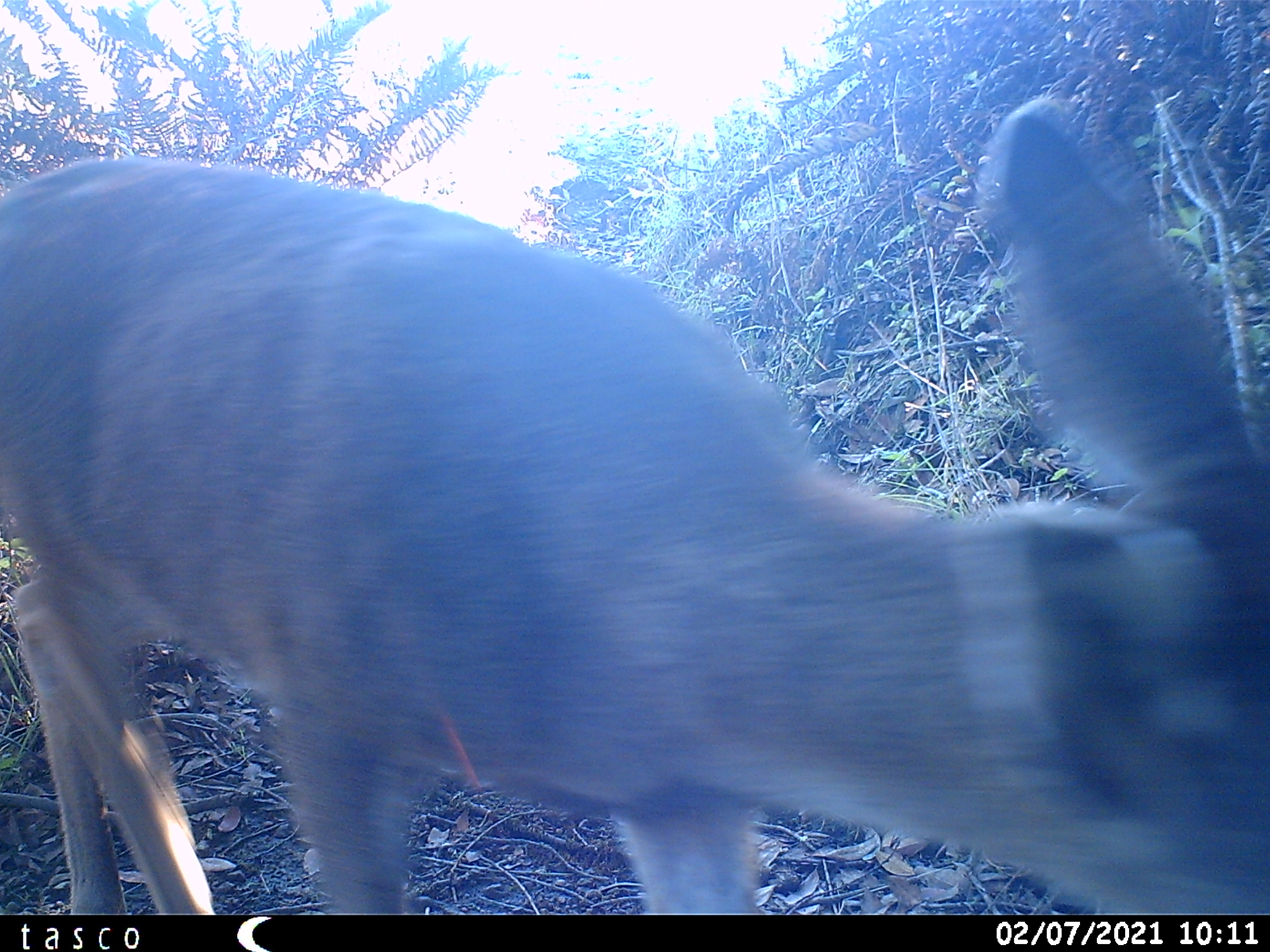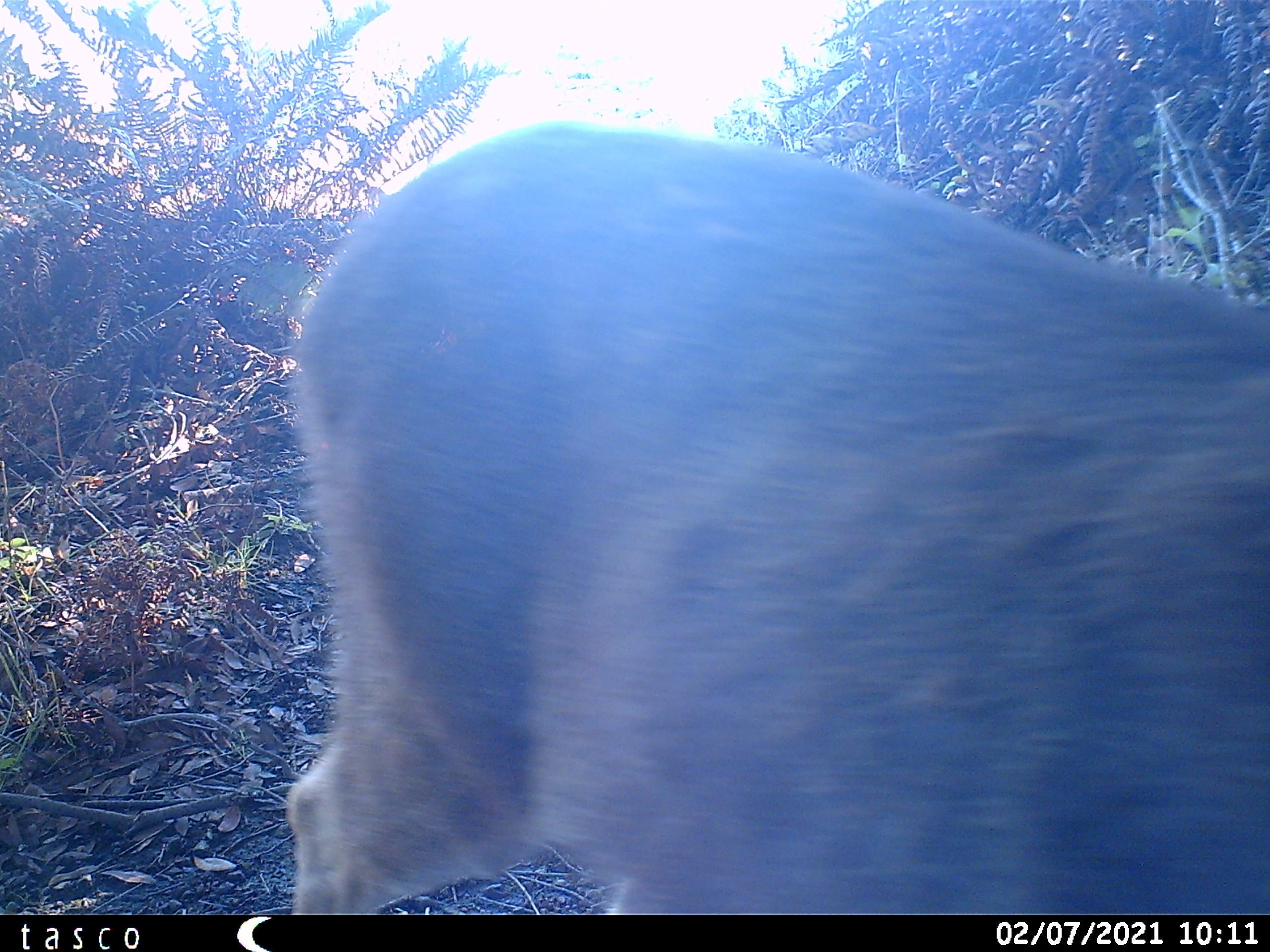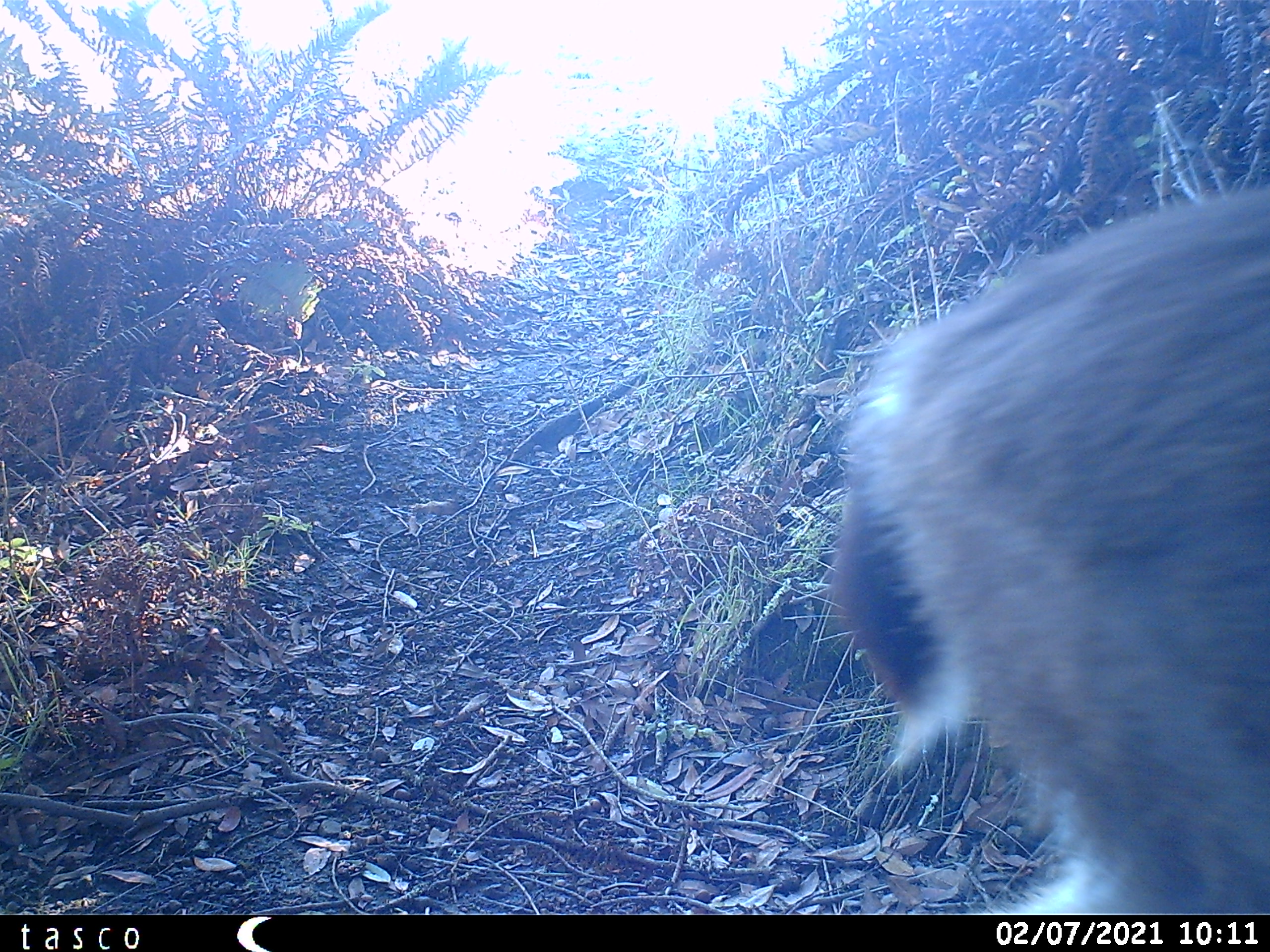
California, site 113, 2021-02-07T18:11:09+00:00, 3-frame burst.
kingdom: Animalia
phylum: Chordata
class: Mammalia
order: Artiodactyla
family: Cervidae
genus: Odocoileus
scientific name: Odocoileus hemionus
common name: mule deer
Mule deer (Odocoileus hemionus).